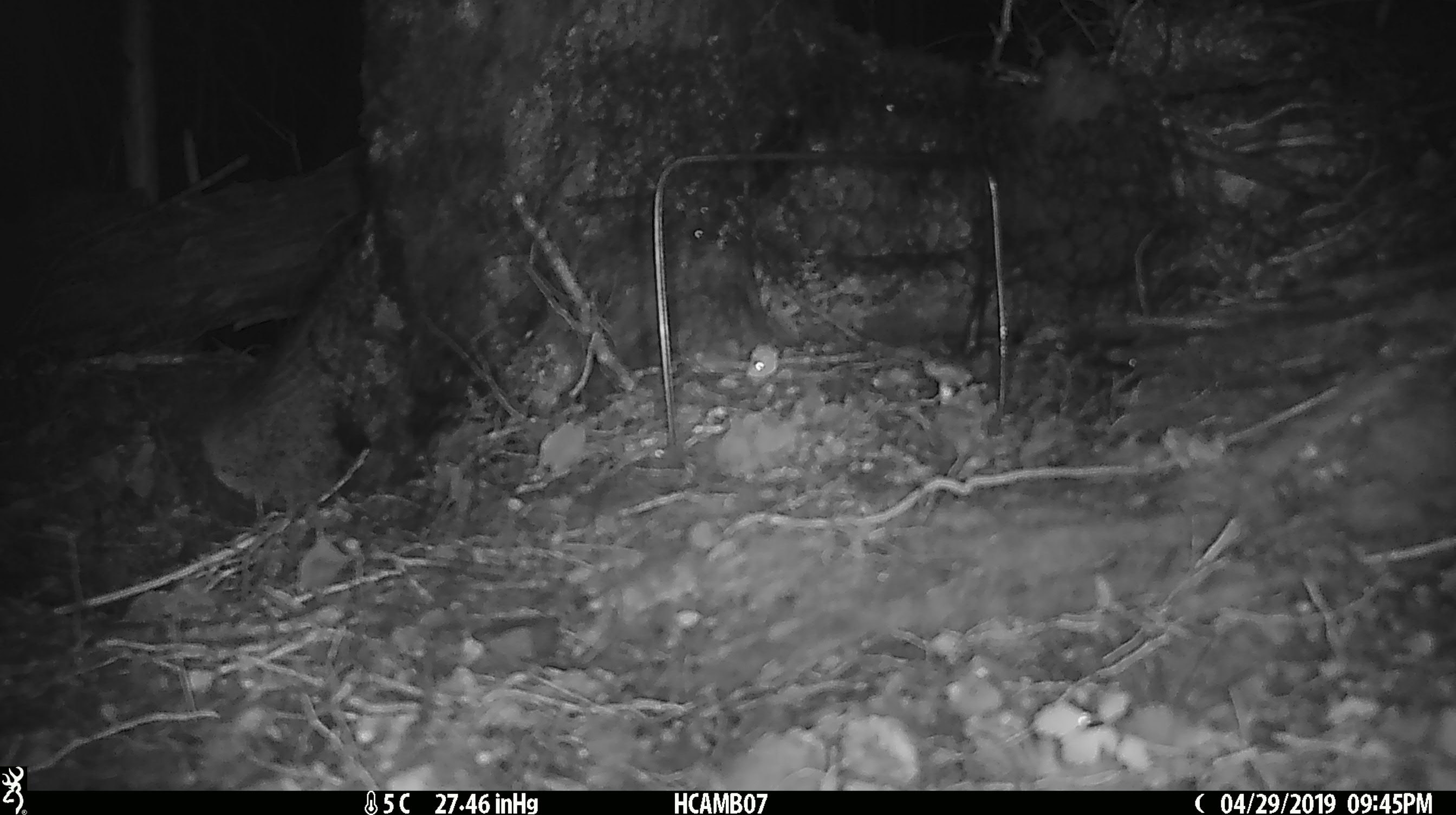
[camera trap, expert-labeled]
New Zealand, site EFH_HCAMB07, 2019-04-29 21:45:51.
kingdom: Animalia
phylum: Chordata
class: Mammalia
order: Rodentia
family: Muridae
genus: Mus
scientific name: Mus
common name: mouse